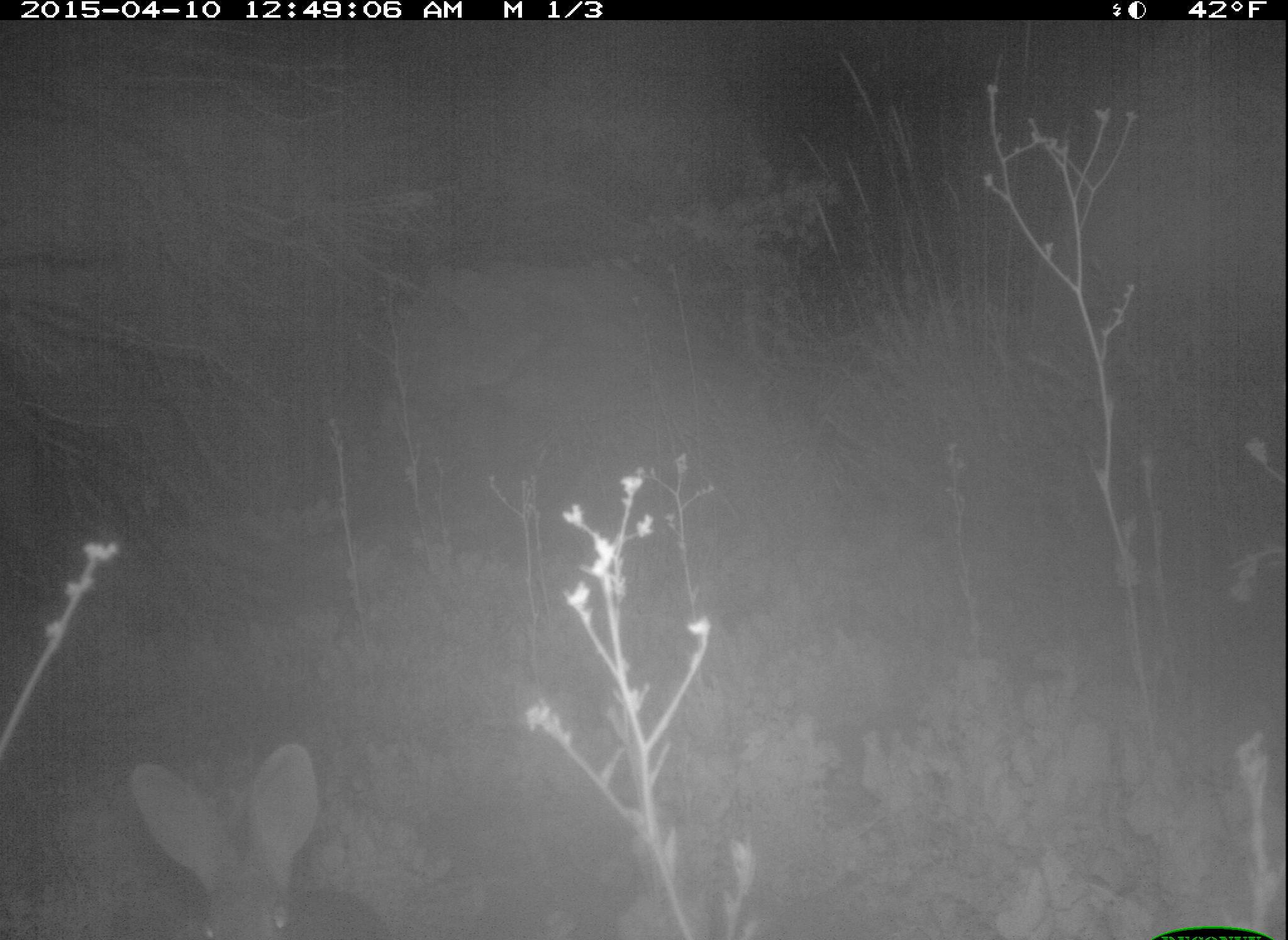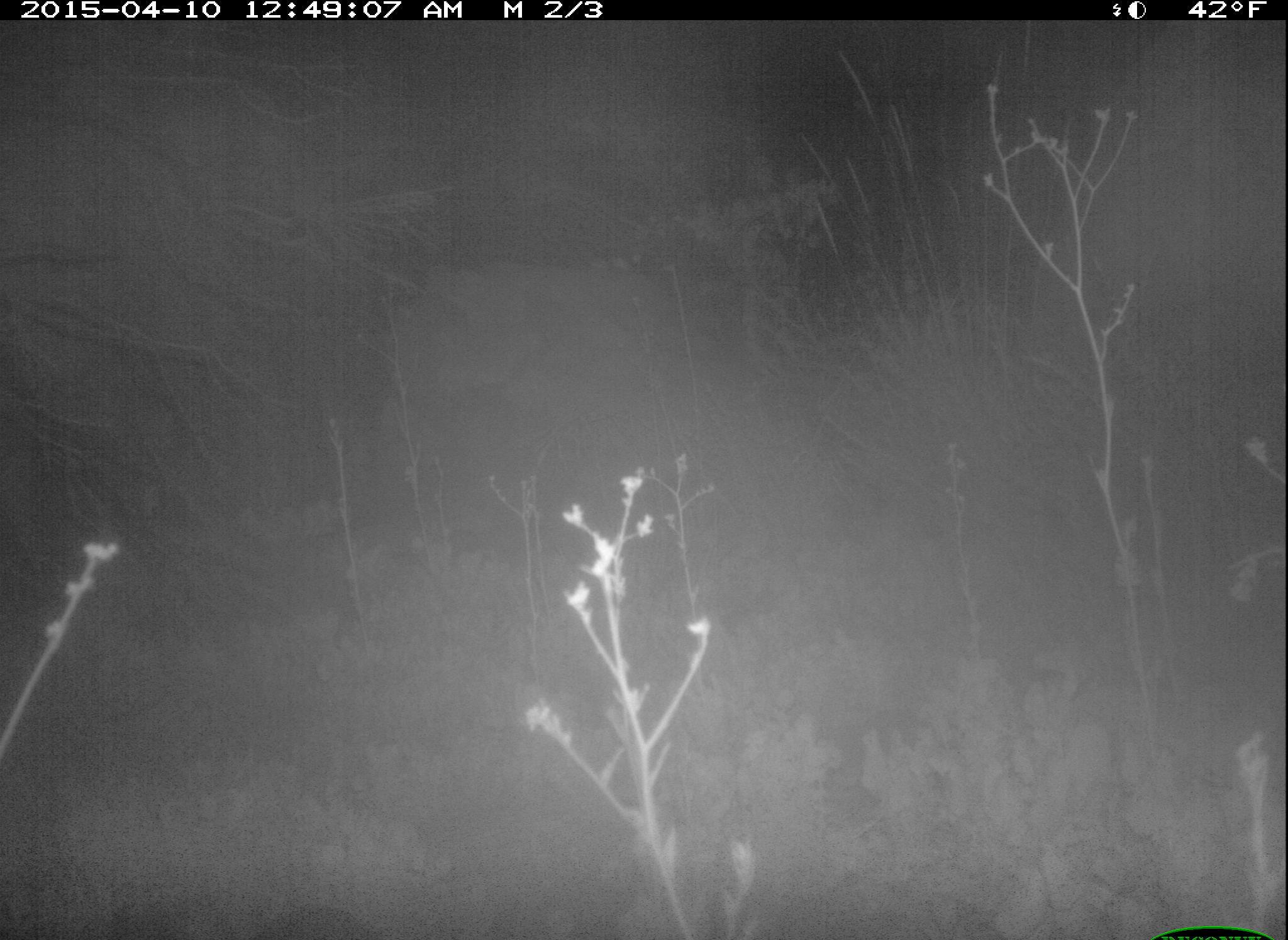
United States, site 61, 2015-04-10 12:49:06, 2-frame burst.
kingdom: Animalia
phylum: Chordata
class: Mammalia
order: Lagomorpha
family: Leporidae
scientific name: Leporidae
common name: rabbits and hares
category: rabbit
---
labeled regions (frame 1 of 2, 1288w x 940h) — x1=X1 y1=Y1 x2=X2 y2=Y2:
rabbit: x1=126 y1=734 x2=404 y2=940